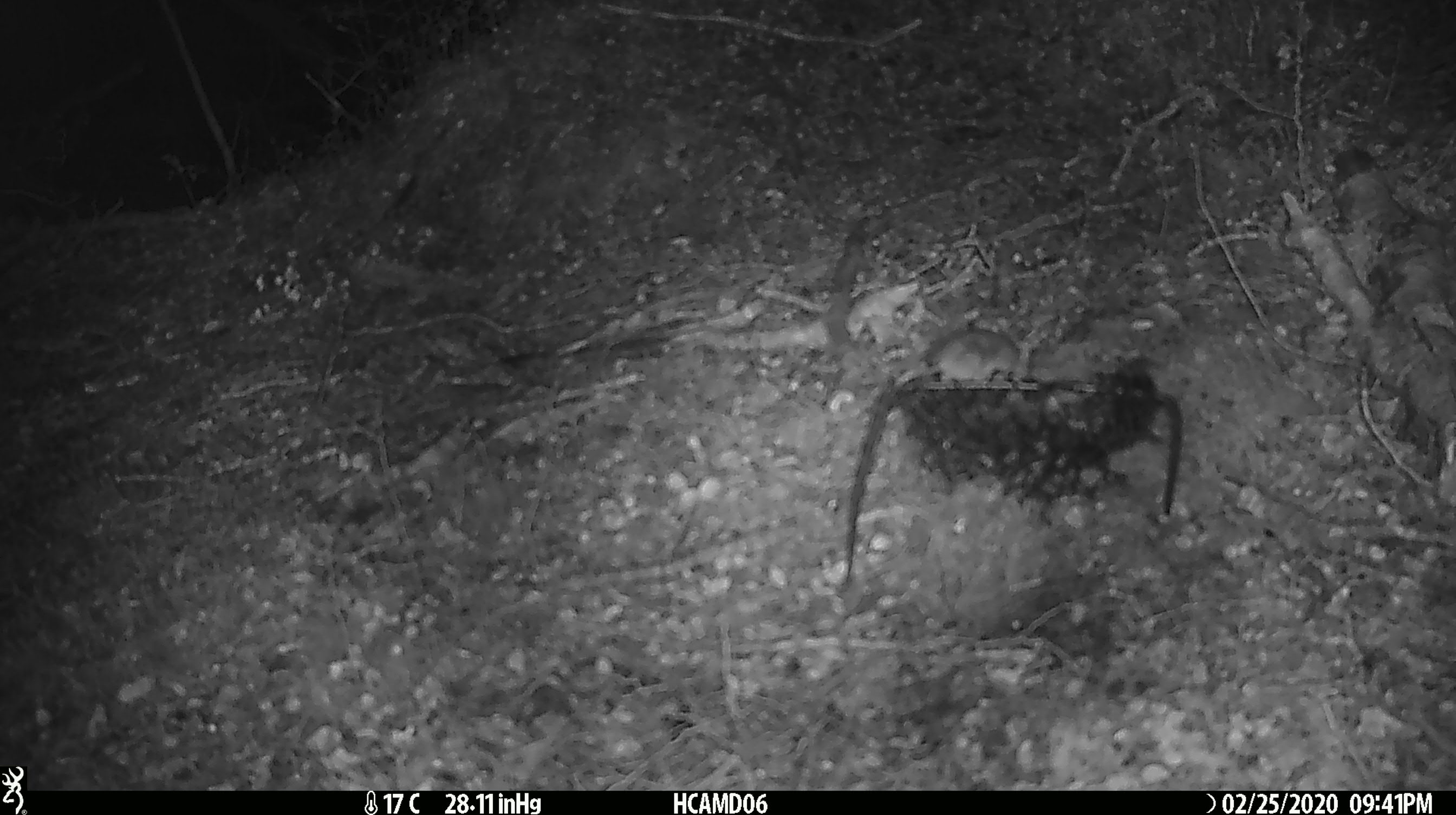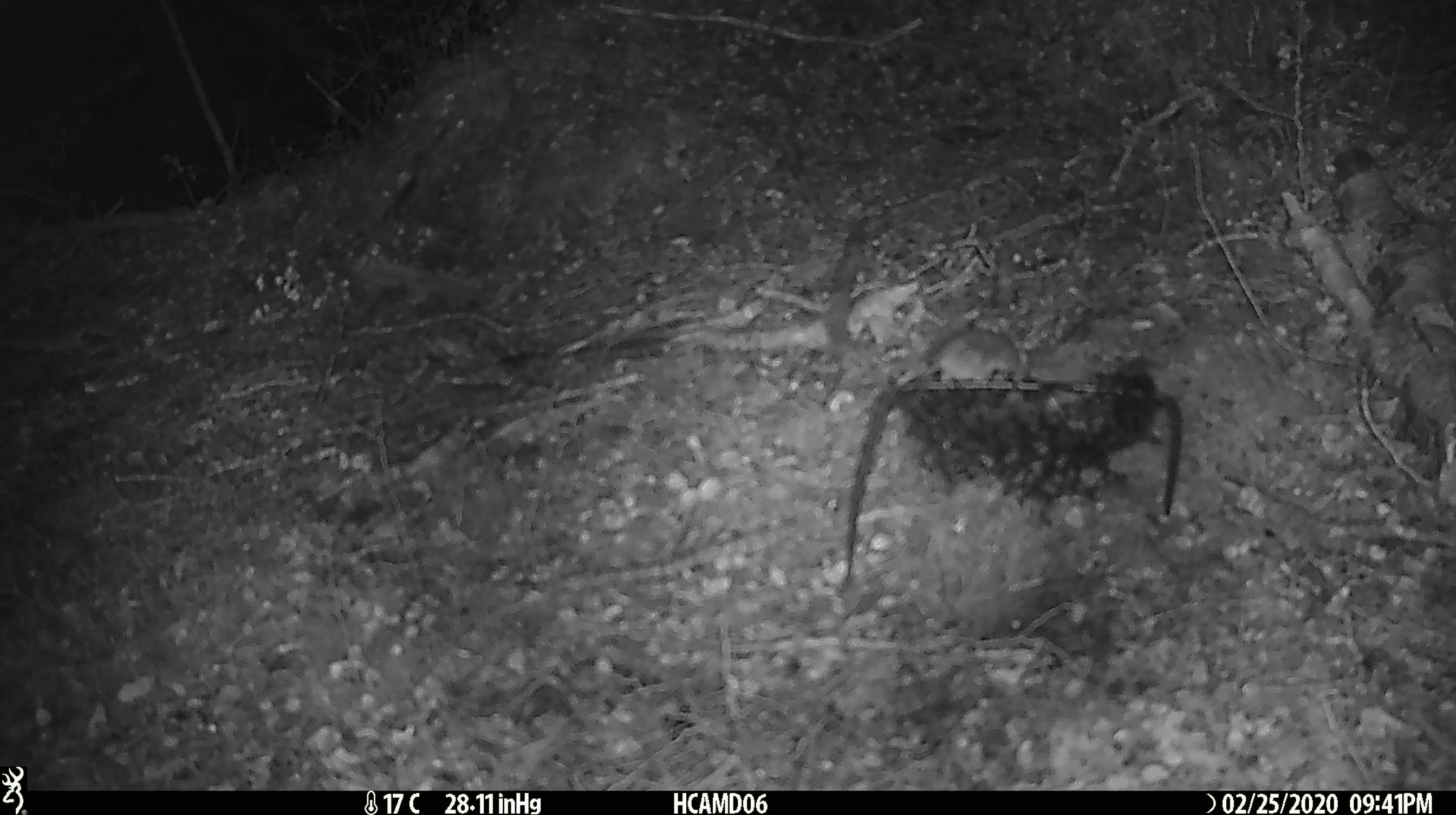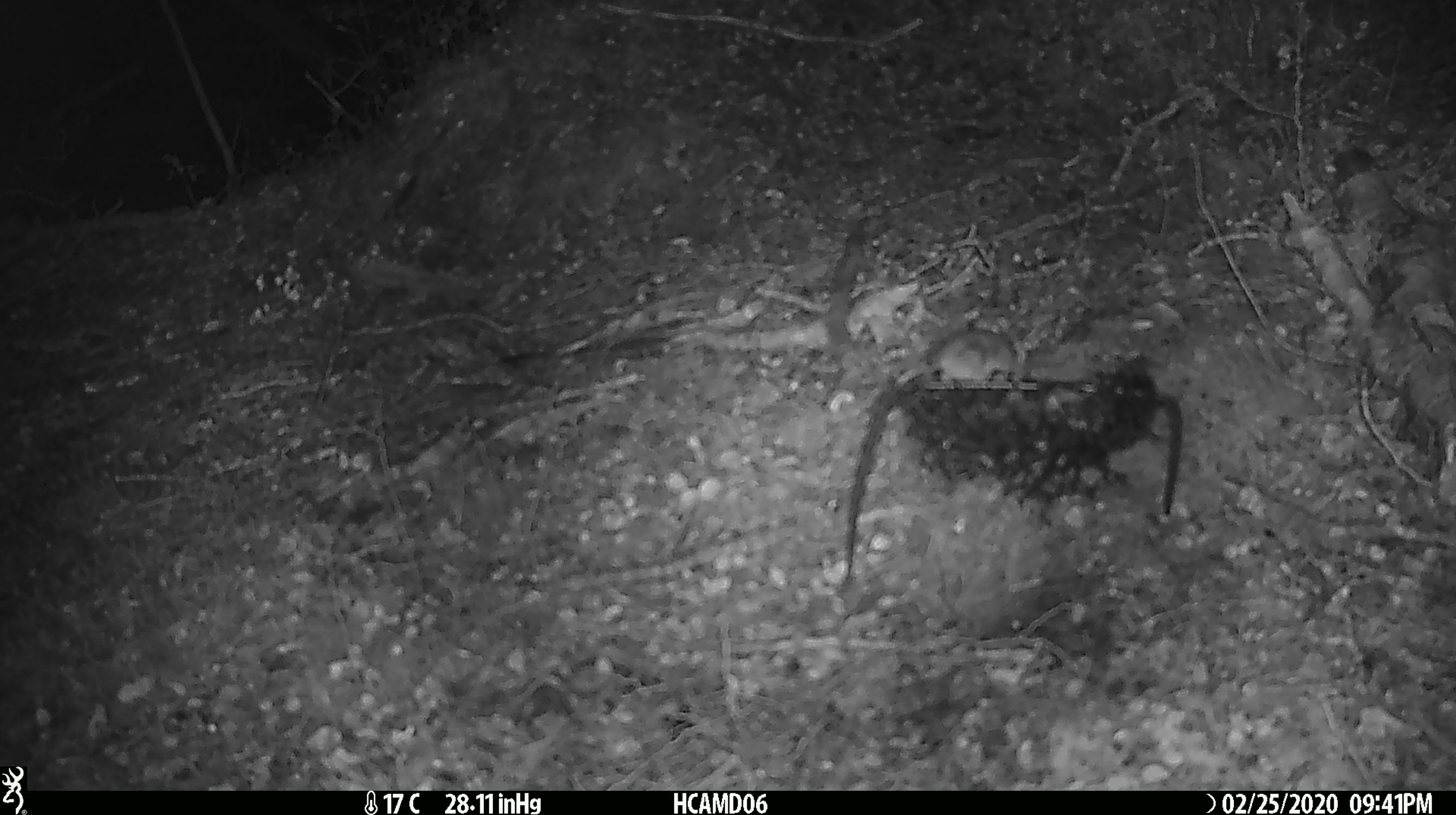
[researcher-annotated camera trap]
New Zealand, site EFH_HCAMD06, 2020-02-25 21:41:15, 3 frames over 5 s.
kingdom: Animalia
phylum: Chordata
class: Mammalia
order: Rodentia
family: Muridae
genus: Mus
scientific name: Mus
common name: mouse